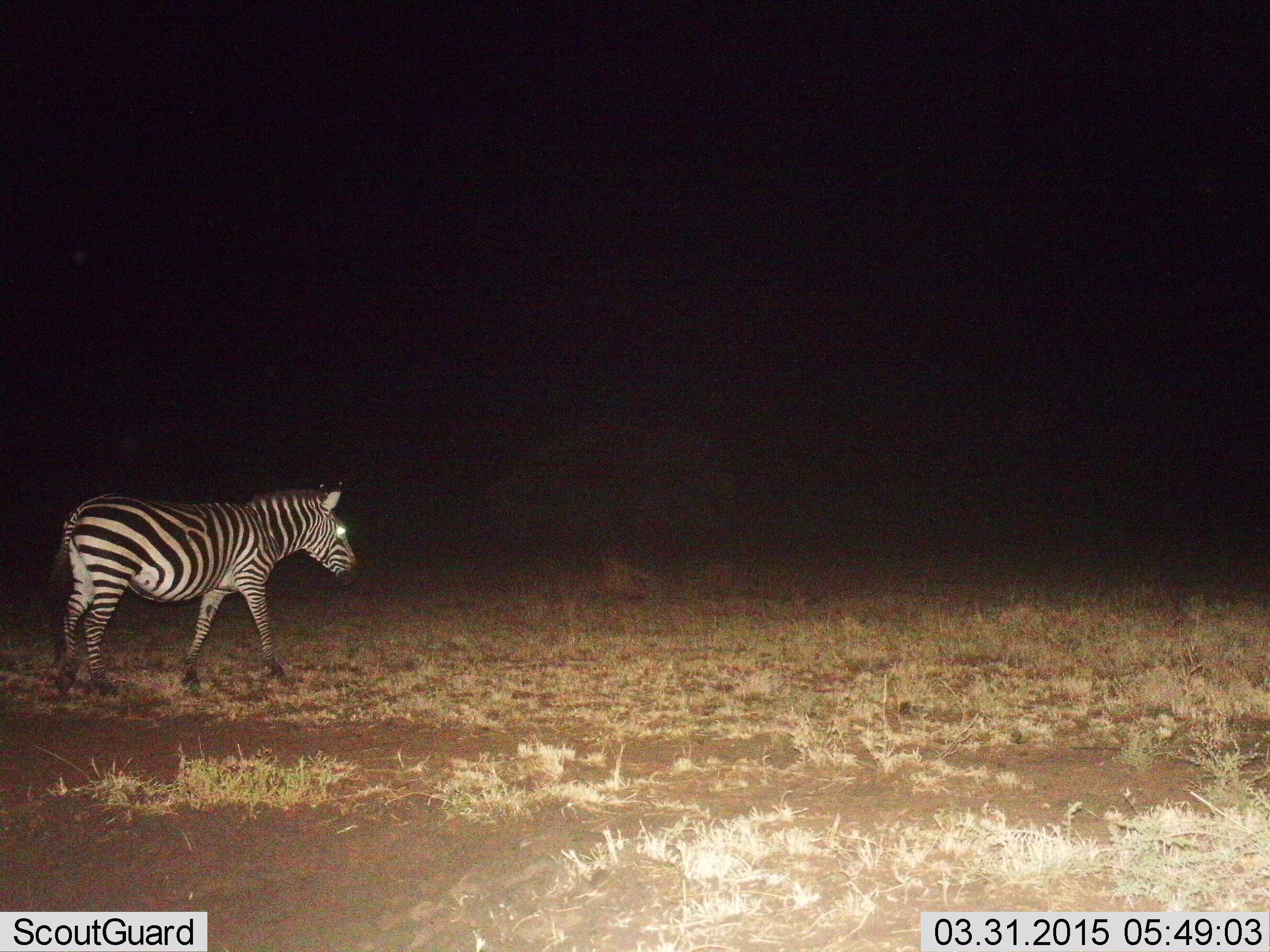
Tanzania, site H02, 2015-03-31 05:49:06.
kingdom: Animalia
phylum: Chordata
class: Mammalia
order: Perissodactyla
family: Equidae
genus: Equus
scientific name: Equus quagga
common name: plains zebra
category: zebra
Zebra (plains zebra) (Equus quagga), count 1. Behavior (volunteer vote fractions): standing 30%, resting 0%, moving 80%, interacting 0%. Young present (vote fraction): 0%. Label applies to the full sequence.